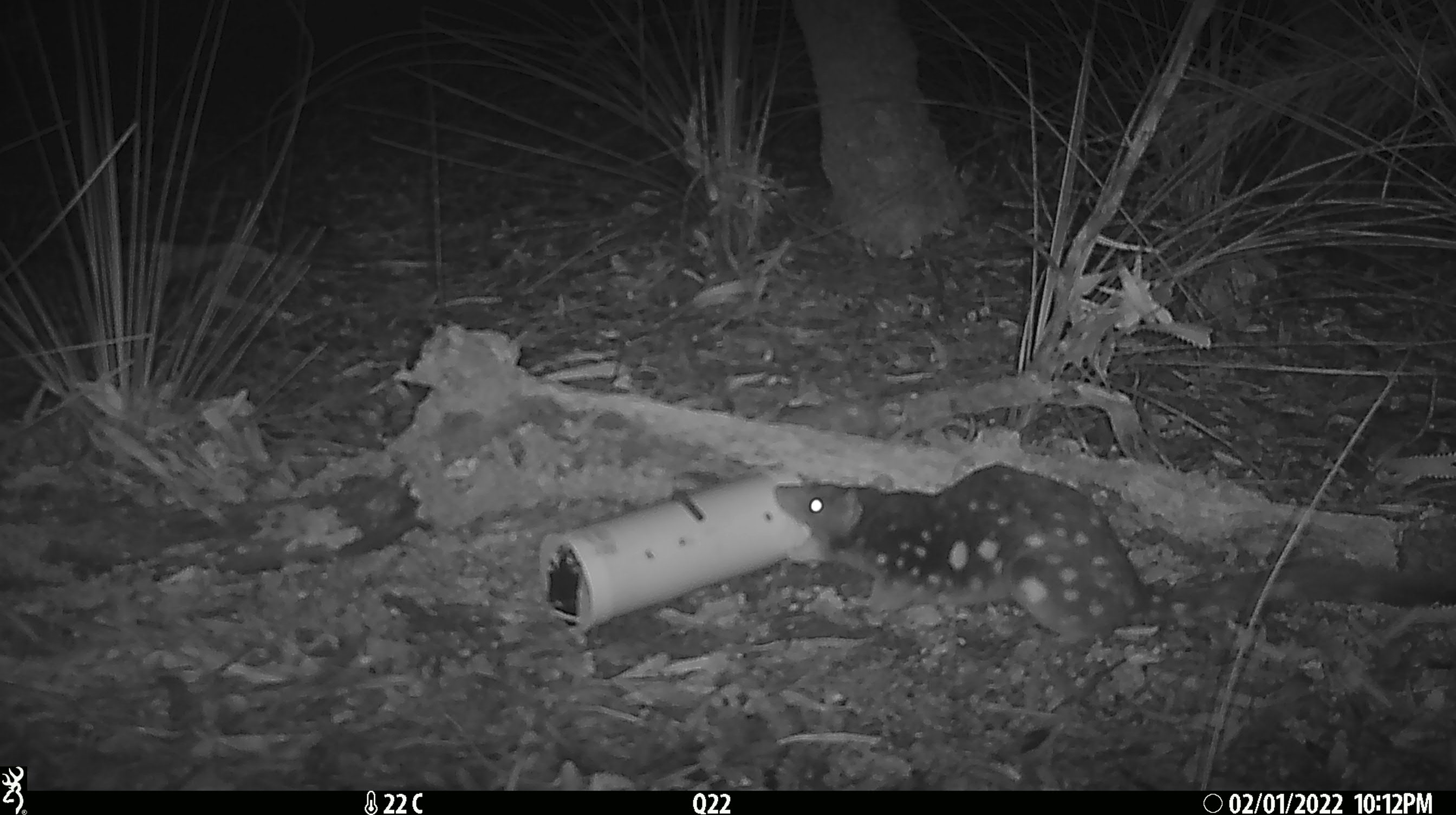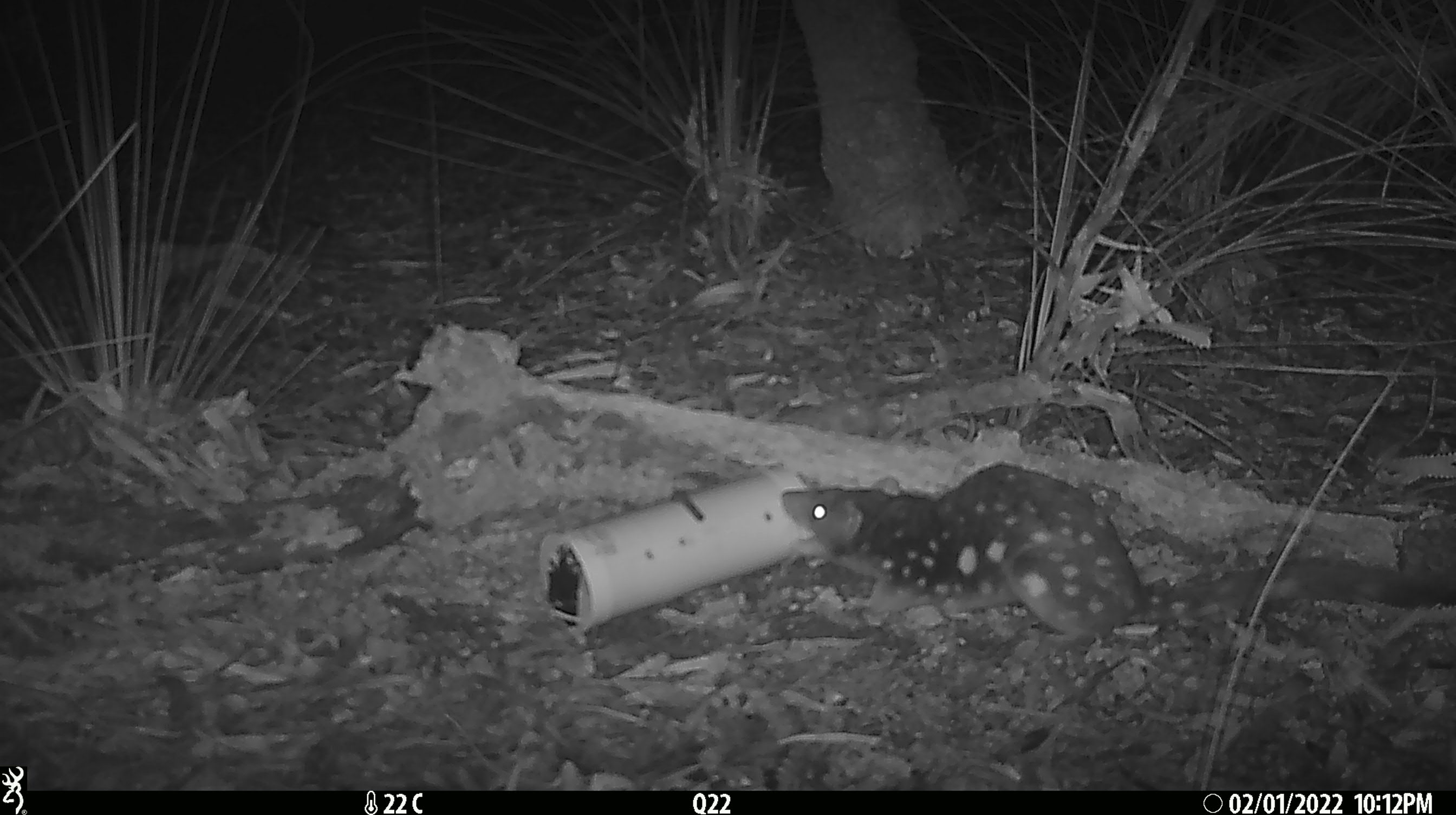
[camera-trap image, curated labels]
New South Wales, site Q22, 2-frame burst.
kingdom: Animalia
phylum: Chordata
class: Mammalia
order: Dasyuromorphia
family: Dasyuridae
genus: Dasyurus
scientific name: Dasyurus maculatus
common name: spotted-tailed quoll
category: quoll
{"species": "quoll (spotted-tailed quoll) (Dasyurus maculatus)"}